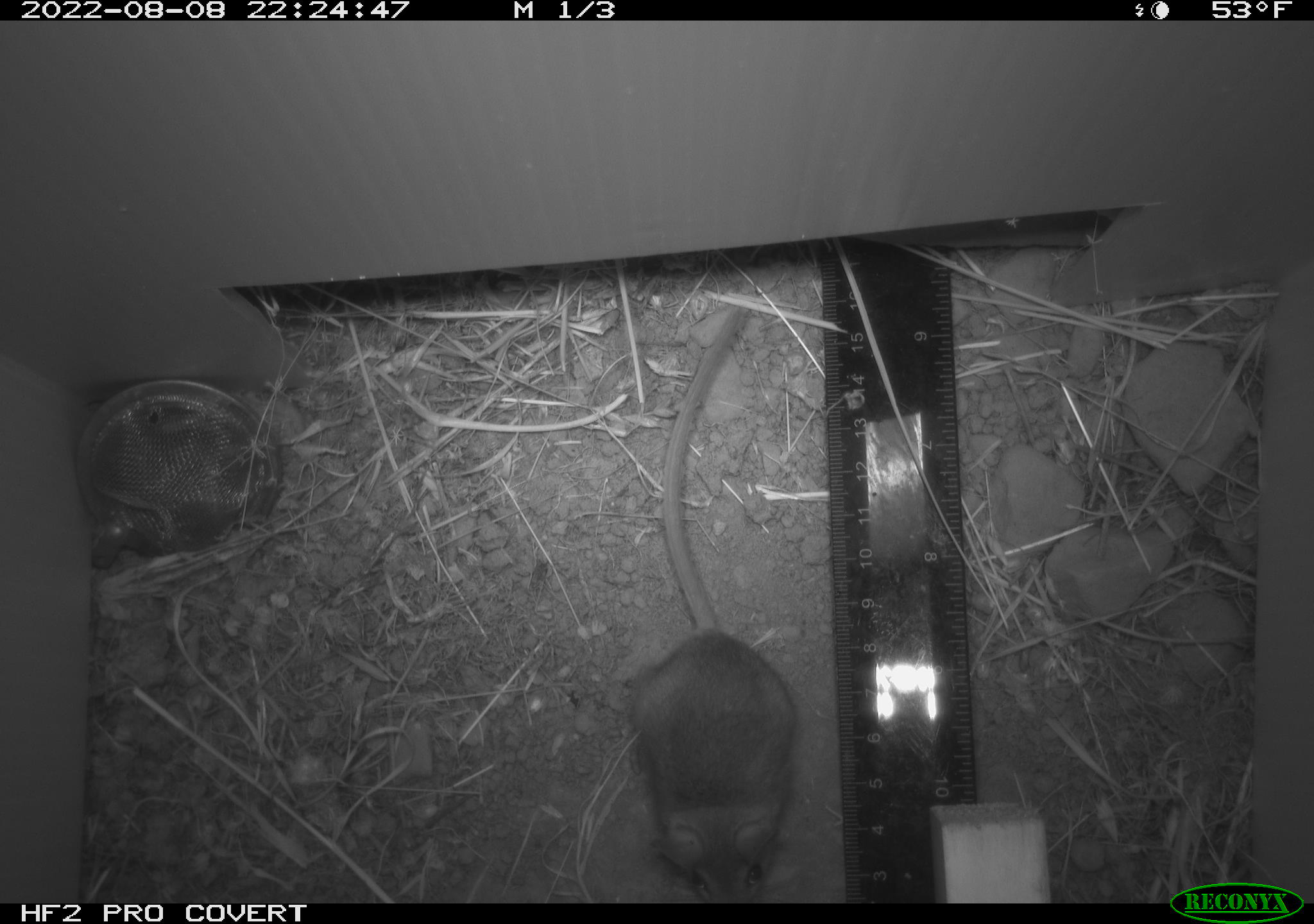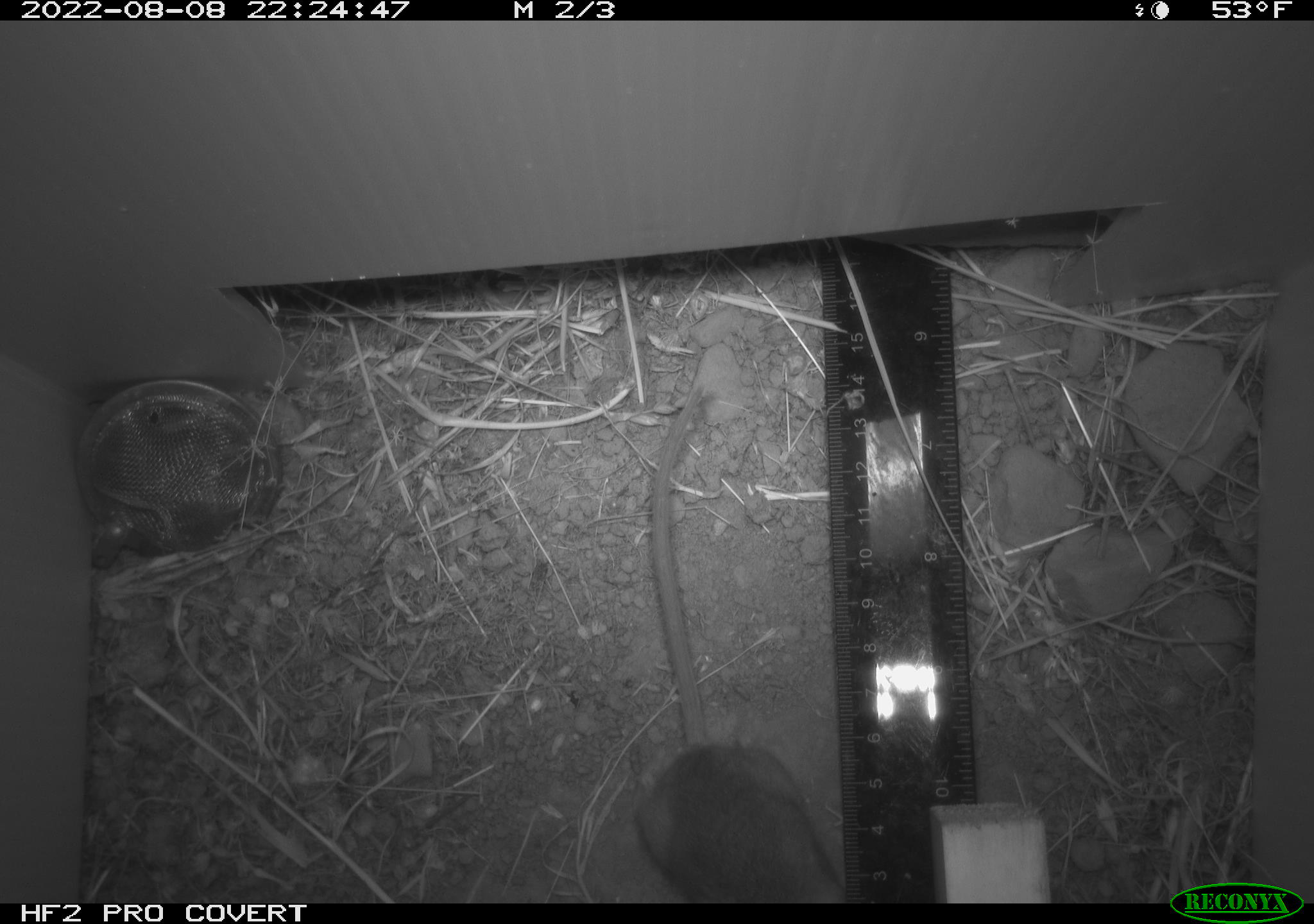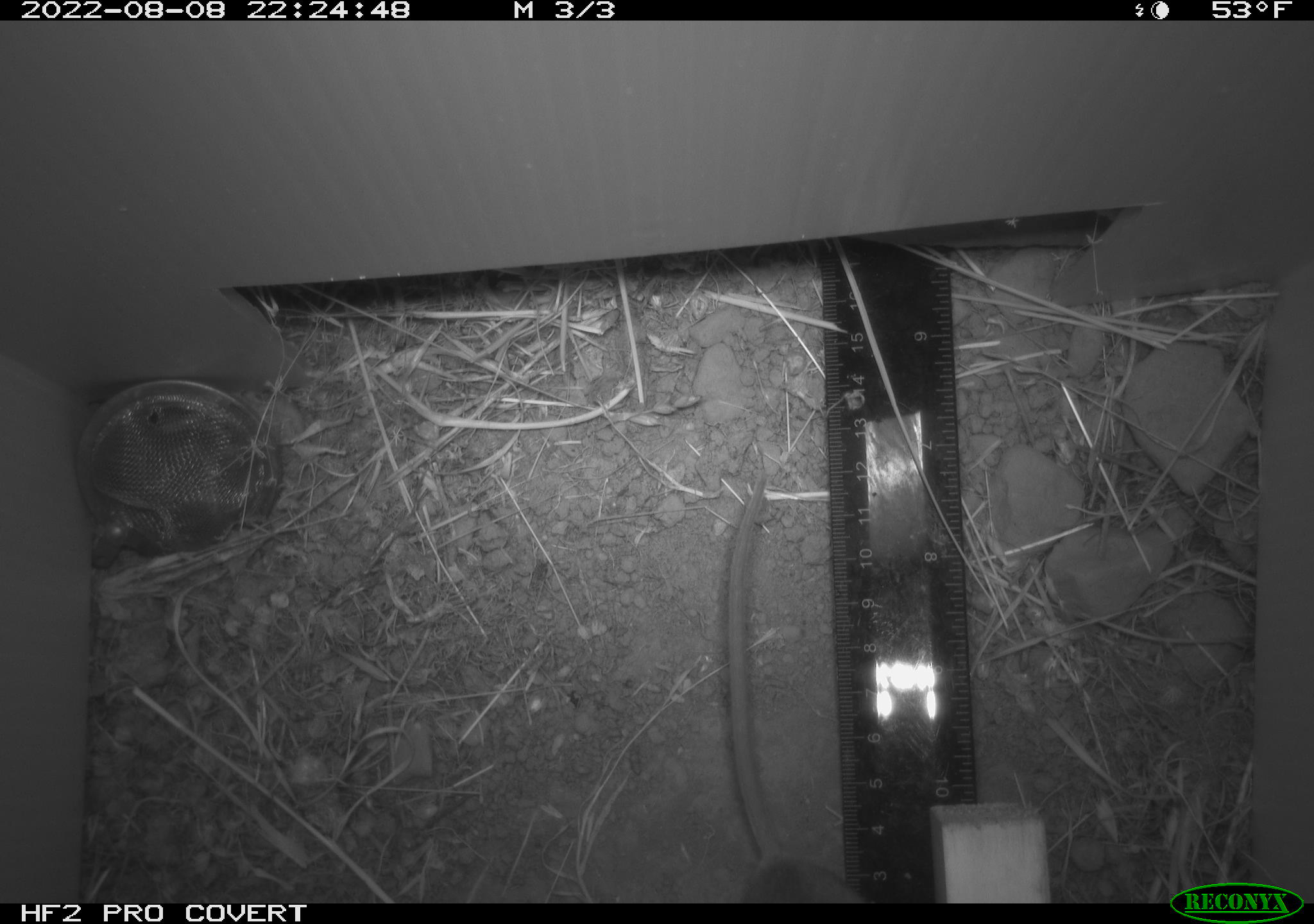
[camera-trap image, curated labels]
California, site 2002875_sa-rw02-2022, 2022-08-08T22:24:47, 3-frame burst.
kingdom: Animalia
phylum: Chordata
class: Mammalia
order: Rodentia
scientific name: Rodentia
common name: mouse species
Mouse species (Rodentia).